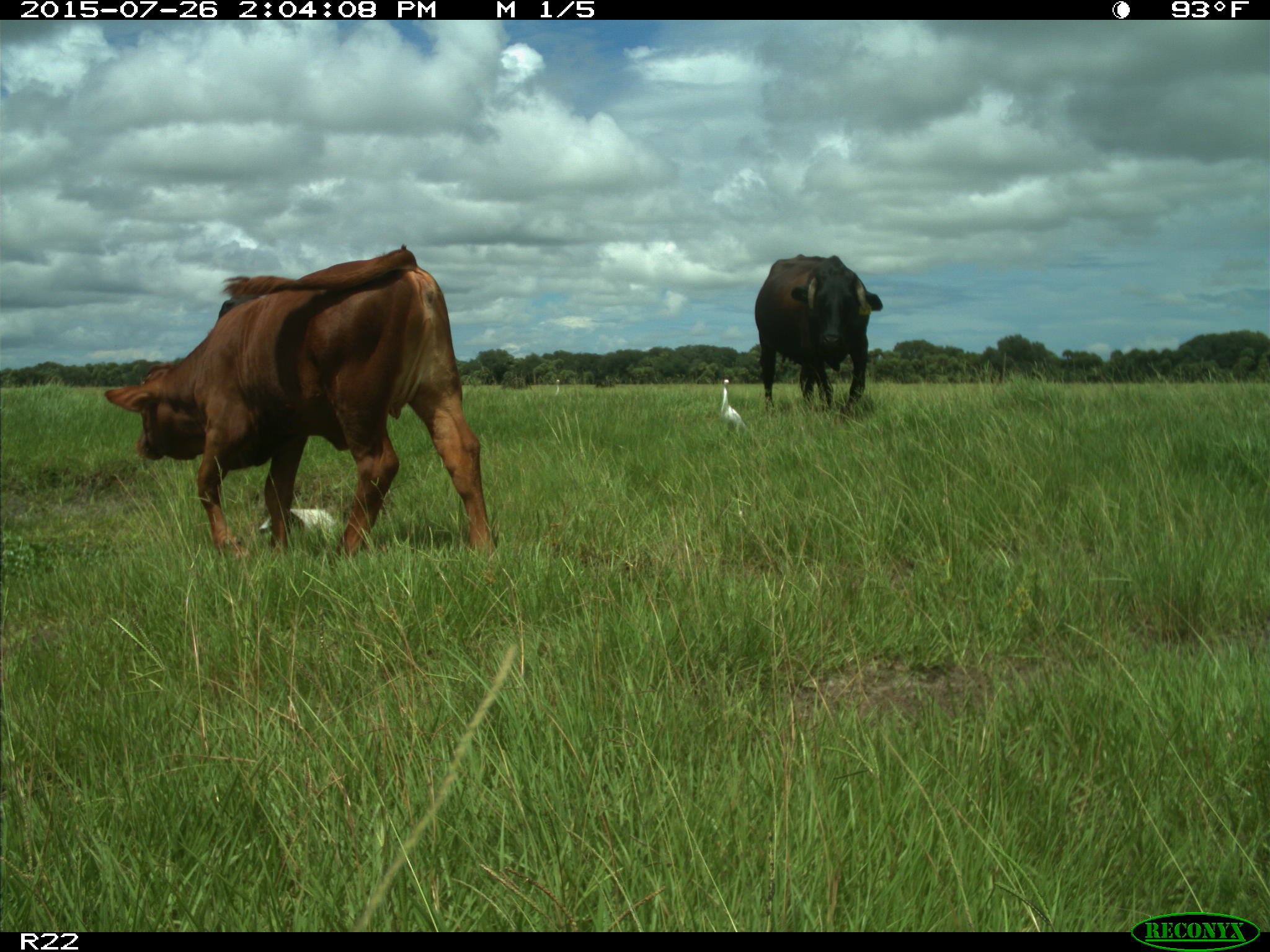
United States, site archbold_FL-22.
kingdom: Animalia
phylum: Chordata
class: Mammalia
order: Artiodactyla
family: Bovidae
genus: Bos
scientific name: Bos taurus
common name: domestic cow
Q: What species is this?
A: Bos taurus (domestic cow).